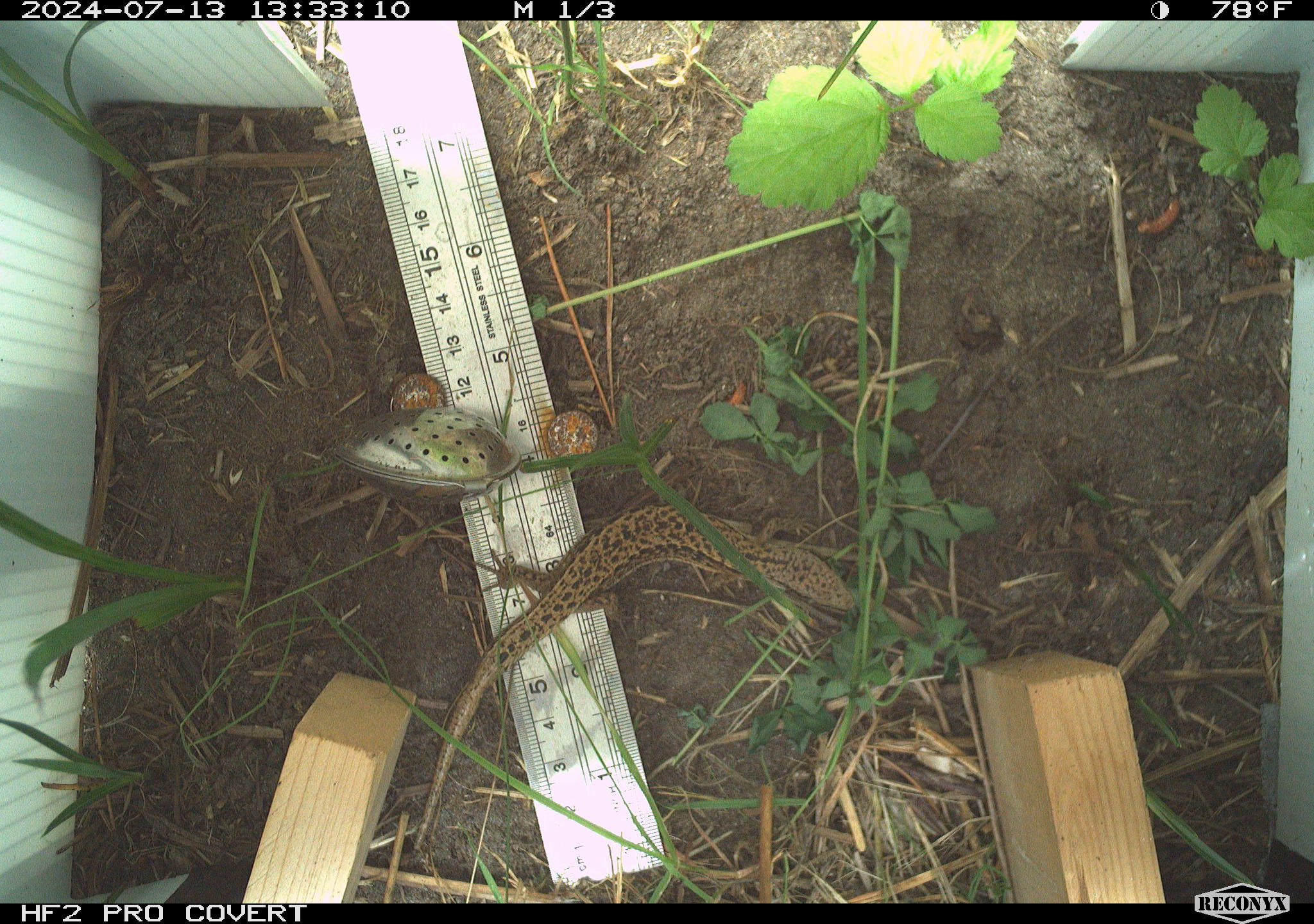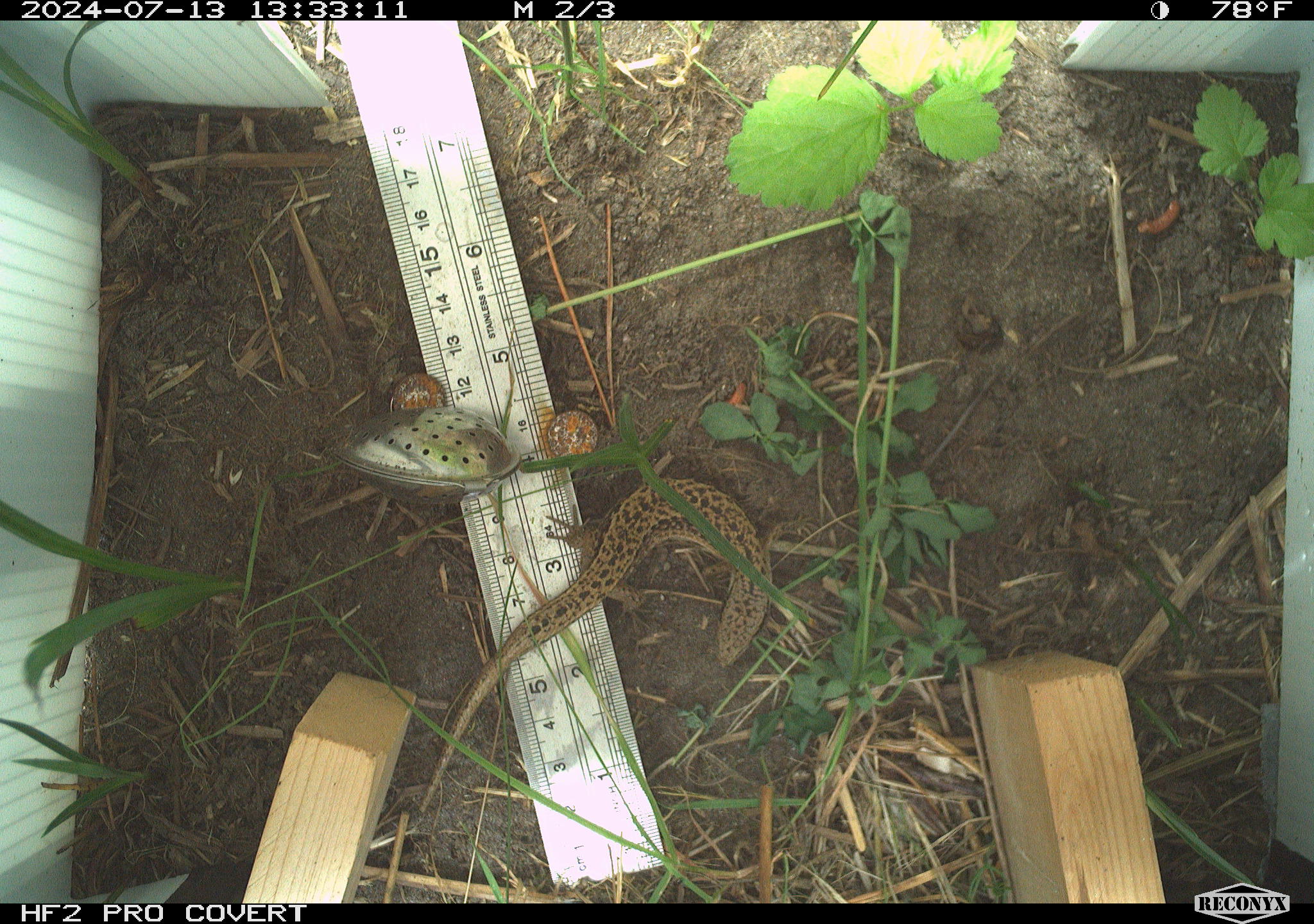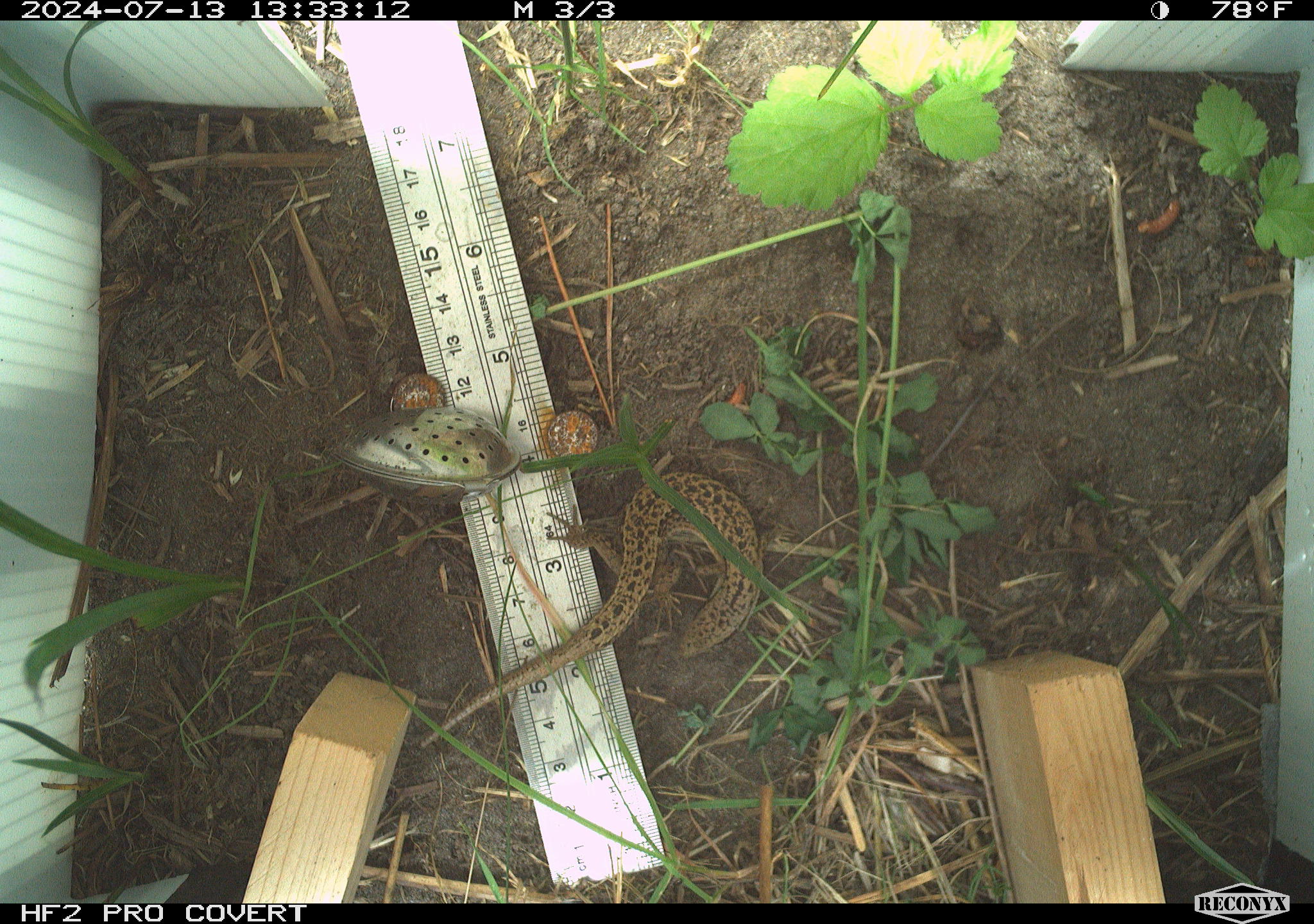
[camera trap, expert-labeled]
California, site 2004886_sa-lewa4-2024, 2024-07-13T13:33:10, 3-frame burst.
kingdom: Animalia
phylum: Chordata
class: Reptilia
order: Squamata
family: Anguidae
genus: Elgaria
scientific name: Elgaria coerulea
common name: northern alligator lizard